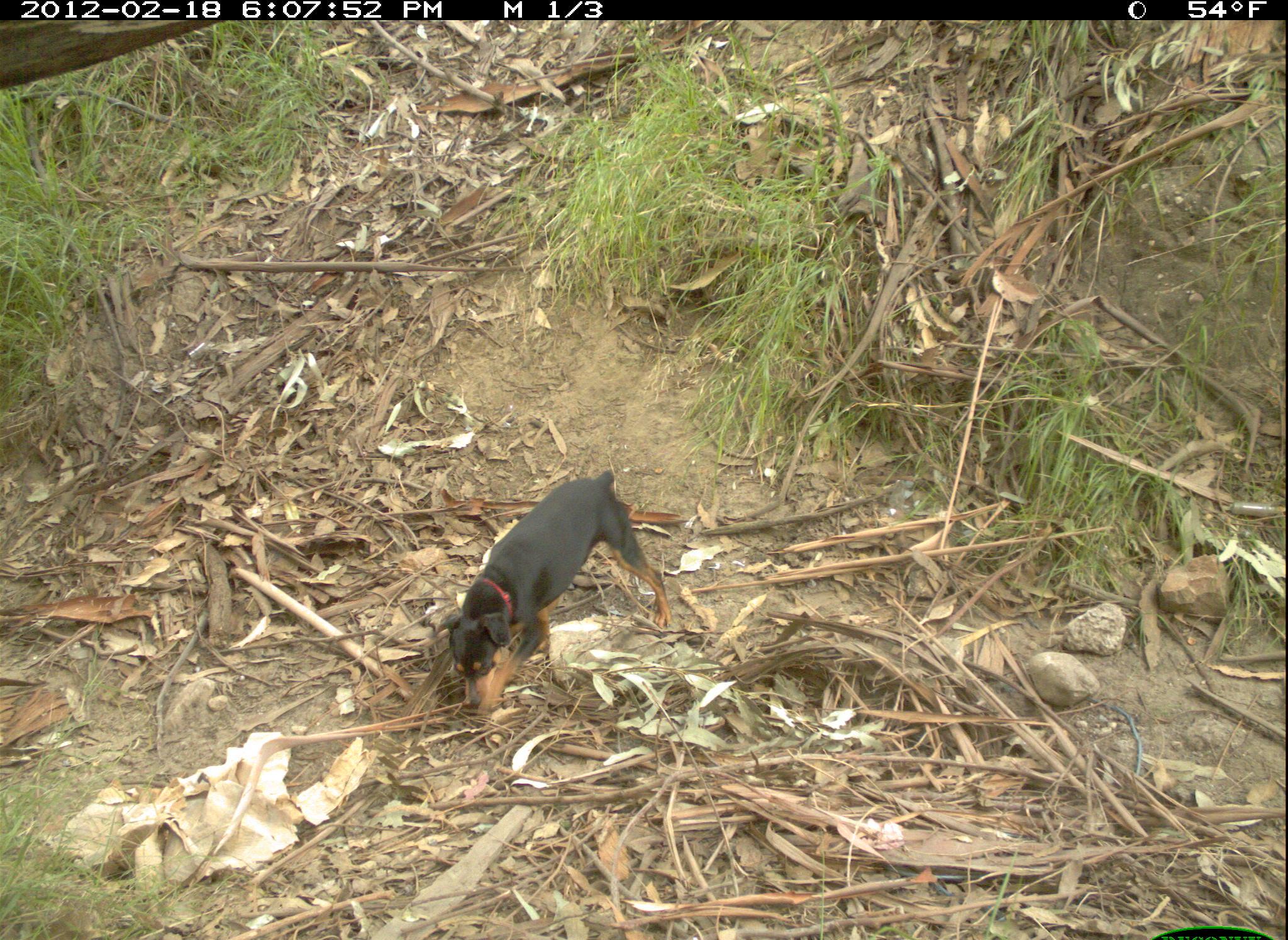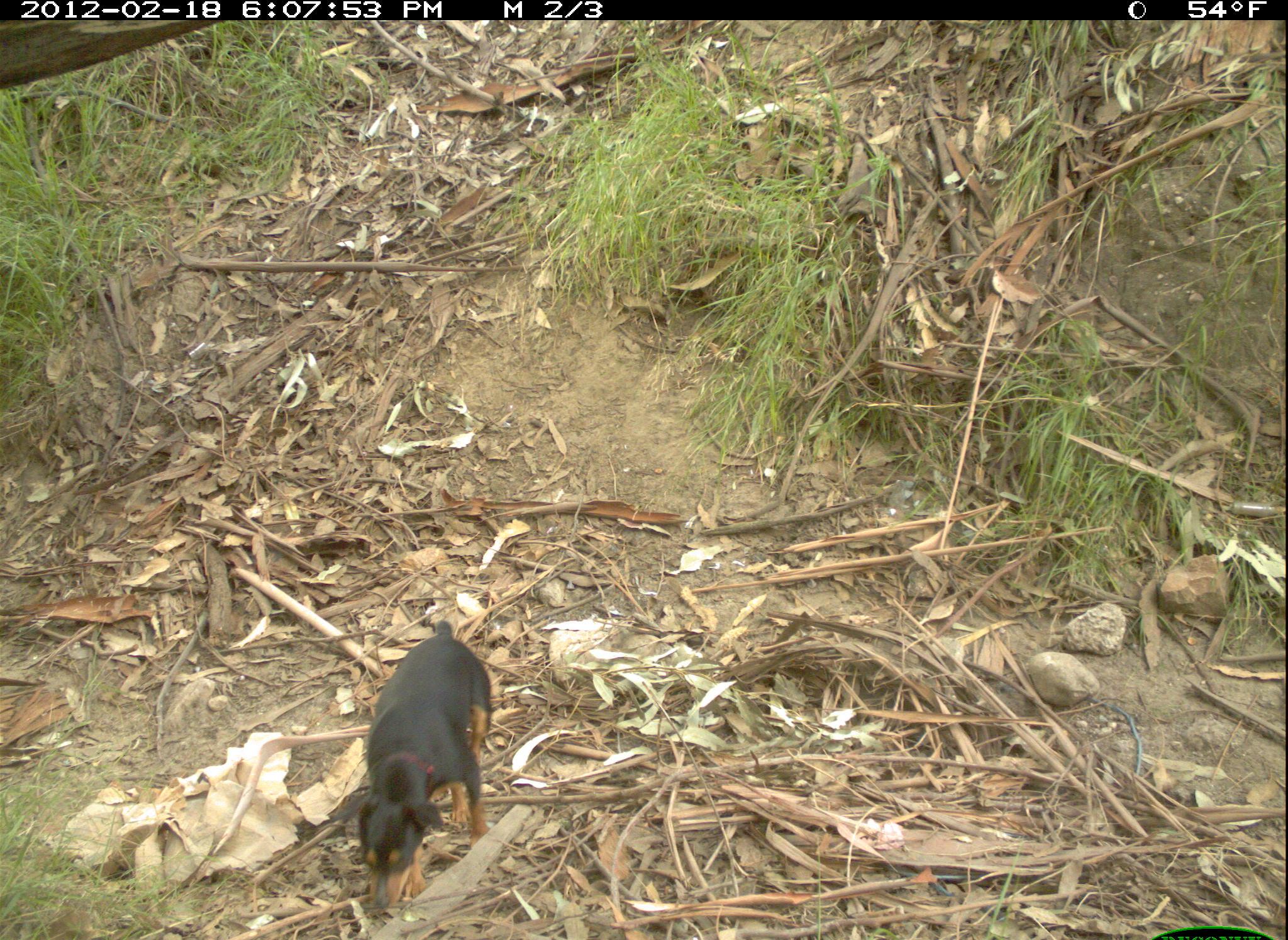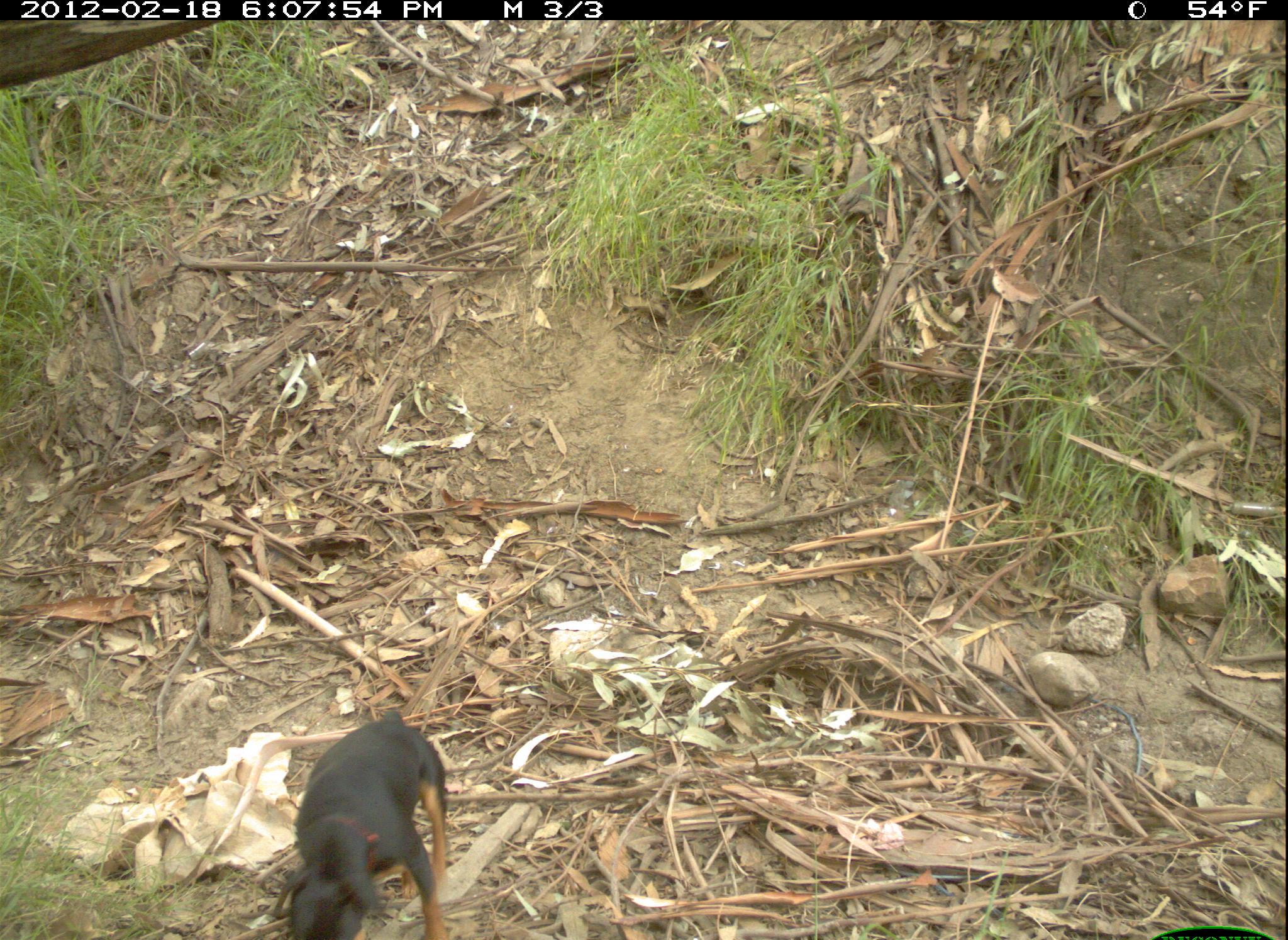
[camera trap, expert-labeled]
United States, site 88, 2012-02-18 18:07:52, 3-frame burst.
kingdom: Animalia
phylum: Chordata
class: Mammalia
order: Carnivora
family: Canidae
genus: Canis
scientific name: Canis familiaris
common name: domestic dog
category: dog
Dog (domestic dog) (Canis familiaris).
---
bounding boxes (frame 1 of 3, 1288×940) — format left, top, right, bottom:
dog: 440, 464, 681, 725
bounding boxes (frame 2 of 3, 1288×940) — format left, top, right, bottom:
dog: 338, 615, 506, 925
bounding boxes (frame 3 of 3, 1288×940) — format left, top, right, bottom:
dog: 280, 718, 502, 940